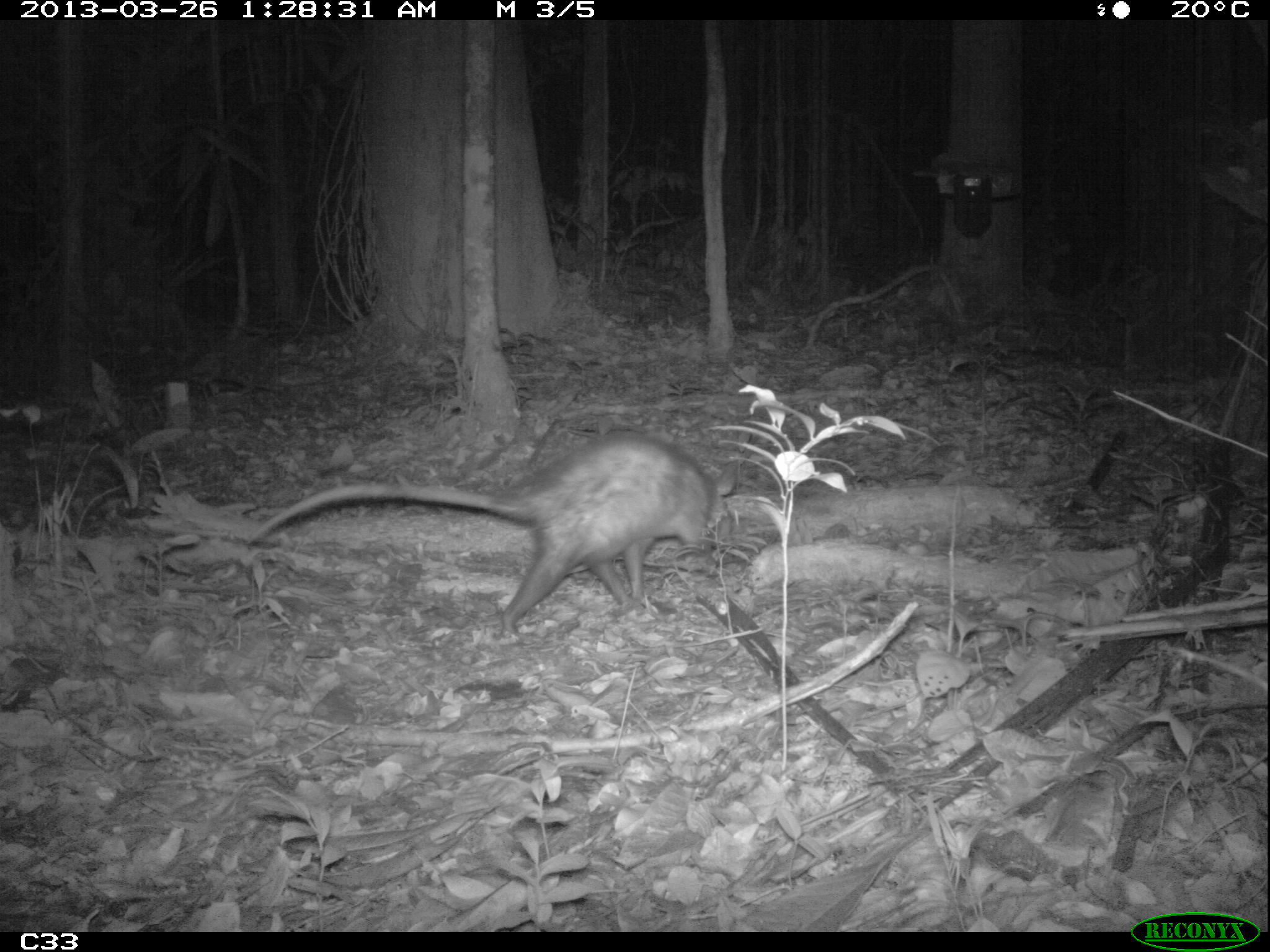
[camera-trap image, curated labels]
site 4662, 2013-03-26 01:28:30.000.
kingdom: Animalia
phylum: Chordata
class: Mammalia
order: Didelphimorphia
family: Didelphidae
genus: Didelphis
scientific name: Didelphis marsupialis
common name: southern opossum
Didelphis marsupialis (southern opossum), count 1, age adult, sex female.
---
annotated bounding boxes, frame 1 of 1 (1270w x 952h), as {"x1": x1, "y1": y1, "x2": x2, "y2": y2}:
didelphis marsupialis: {"x1": 248, "y1": 428, "x2": 741, "y2": 643}